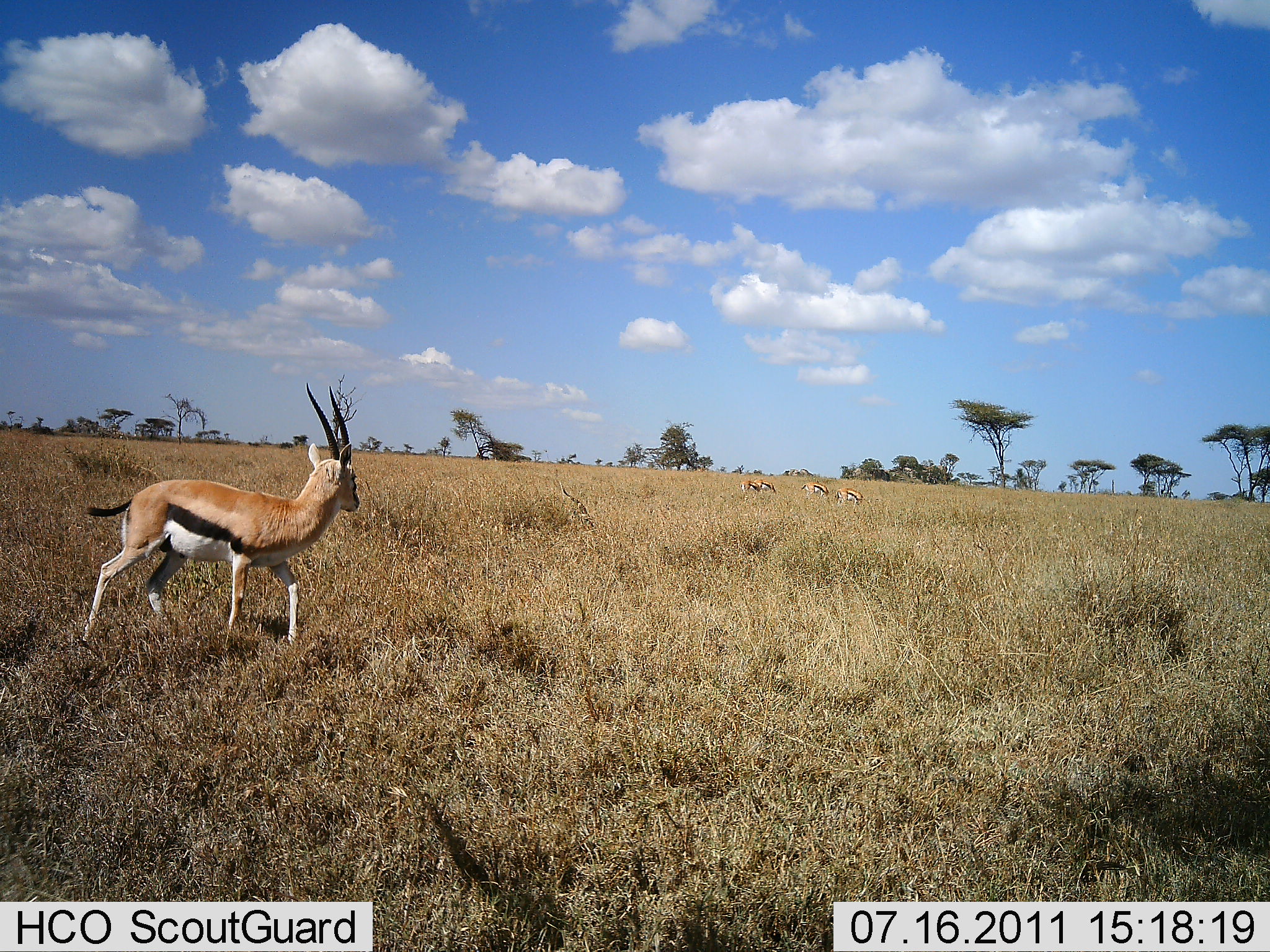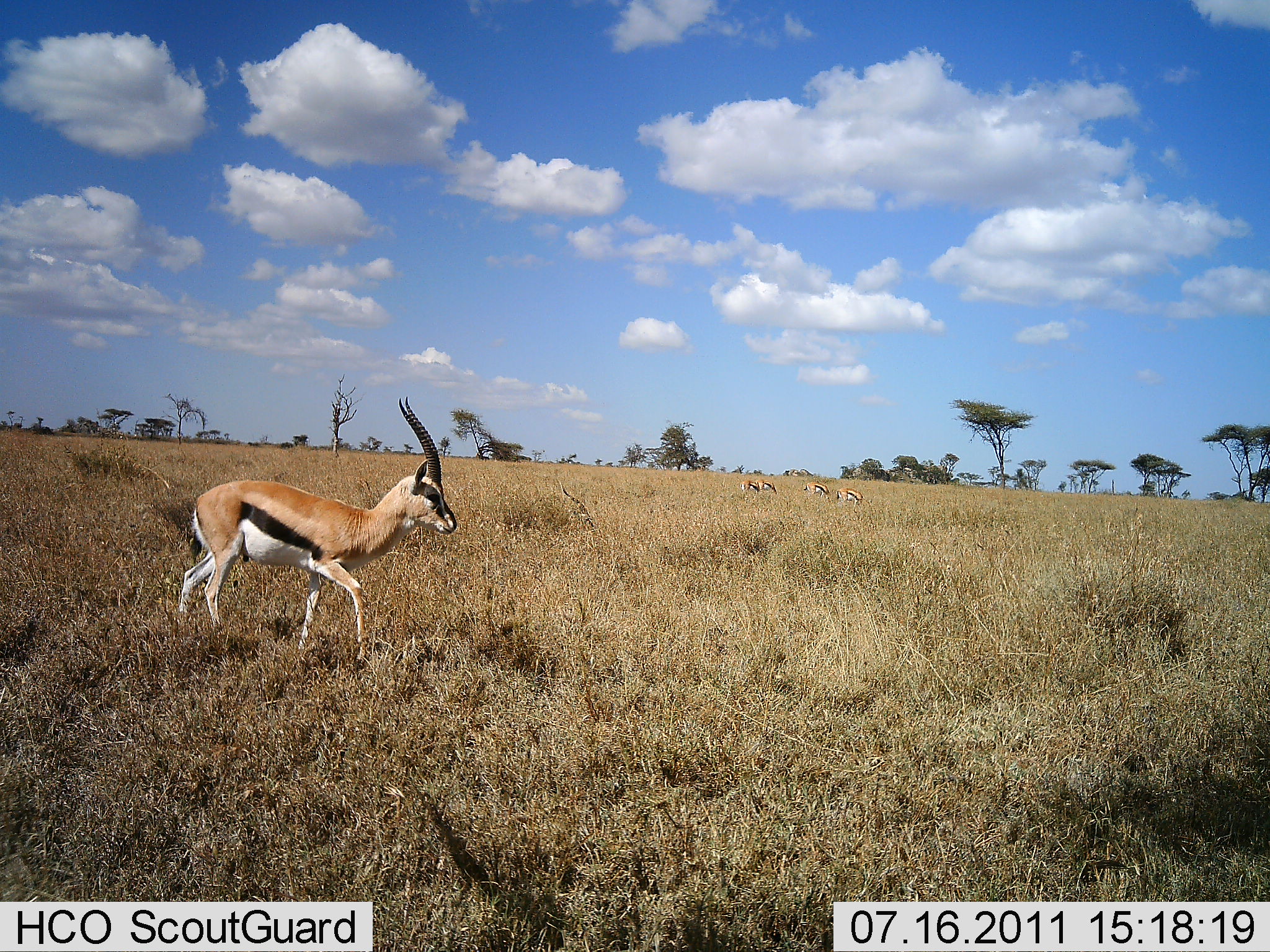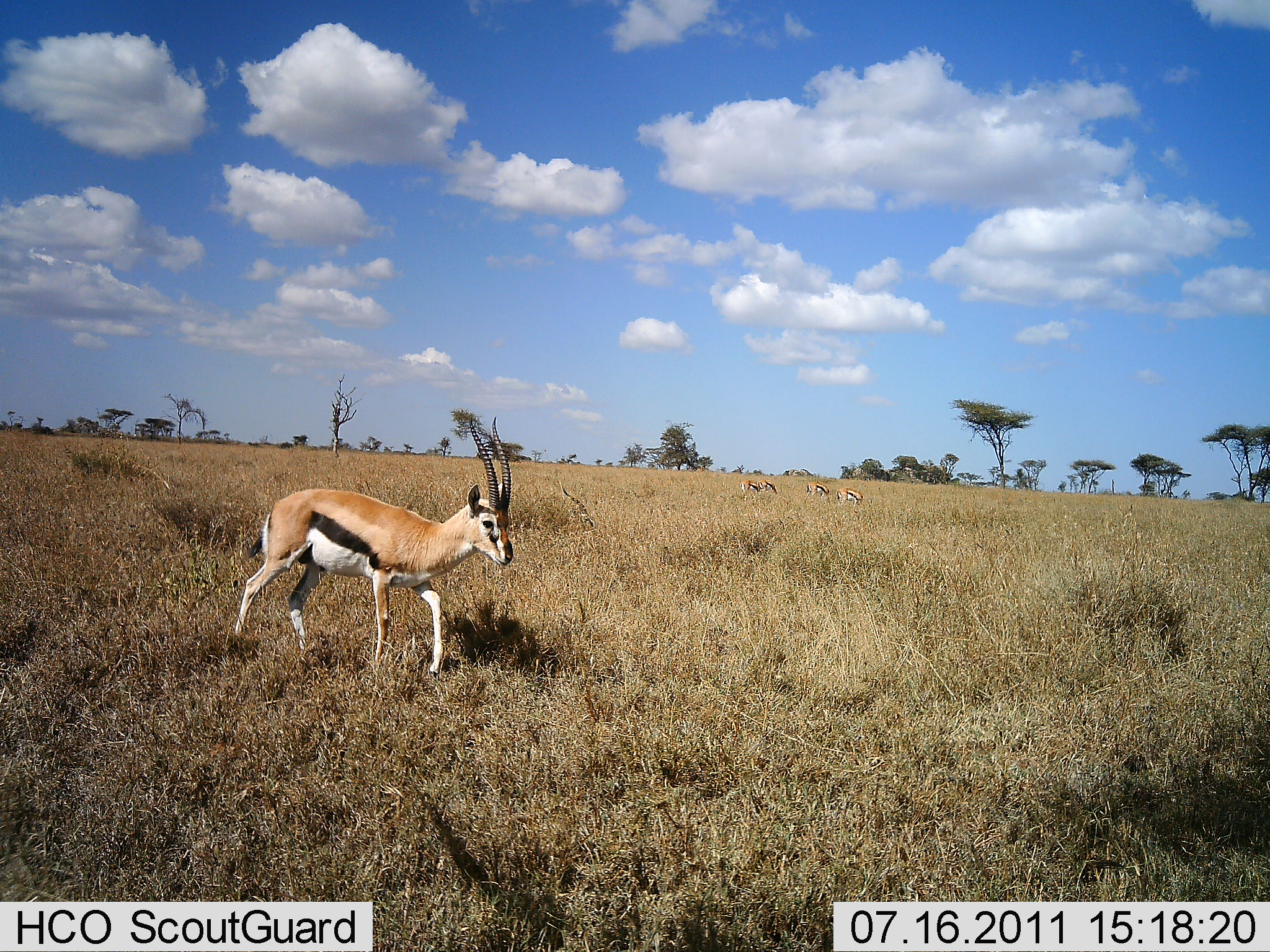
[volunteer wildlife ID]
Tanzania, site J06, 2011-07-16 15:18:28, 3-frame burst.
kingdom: Animalia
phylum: Chordata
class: Mammalia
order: Artiodactyla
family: Bovidae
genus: Eudorcas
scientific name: Eudorcas thomsonii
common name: thomson's gazelle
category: gazellethomsons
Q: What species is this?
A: Gazellethomsons (thomson's gazelle) (Eudorcas thomsonii).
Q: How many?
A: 4.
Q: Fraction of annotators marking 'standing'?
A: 17%.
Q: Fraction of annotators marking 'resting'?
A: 0%.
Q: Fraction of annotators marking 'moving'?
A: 92%.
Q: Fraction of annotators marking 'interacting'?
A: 0%.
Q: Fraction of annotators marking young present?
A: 0%.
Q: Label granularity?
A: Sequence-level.